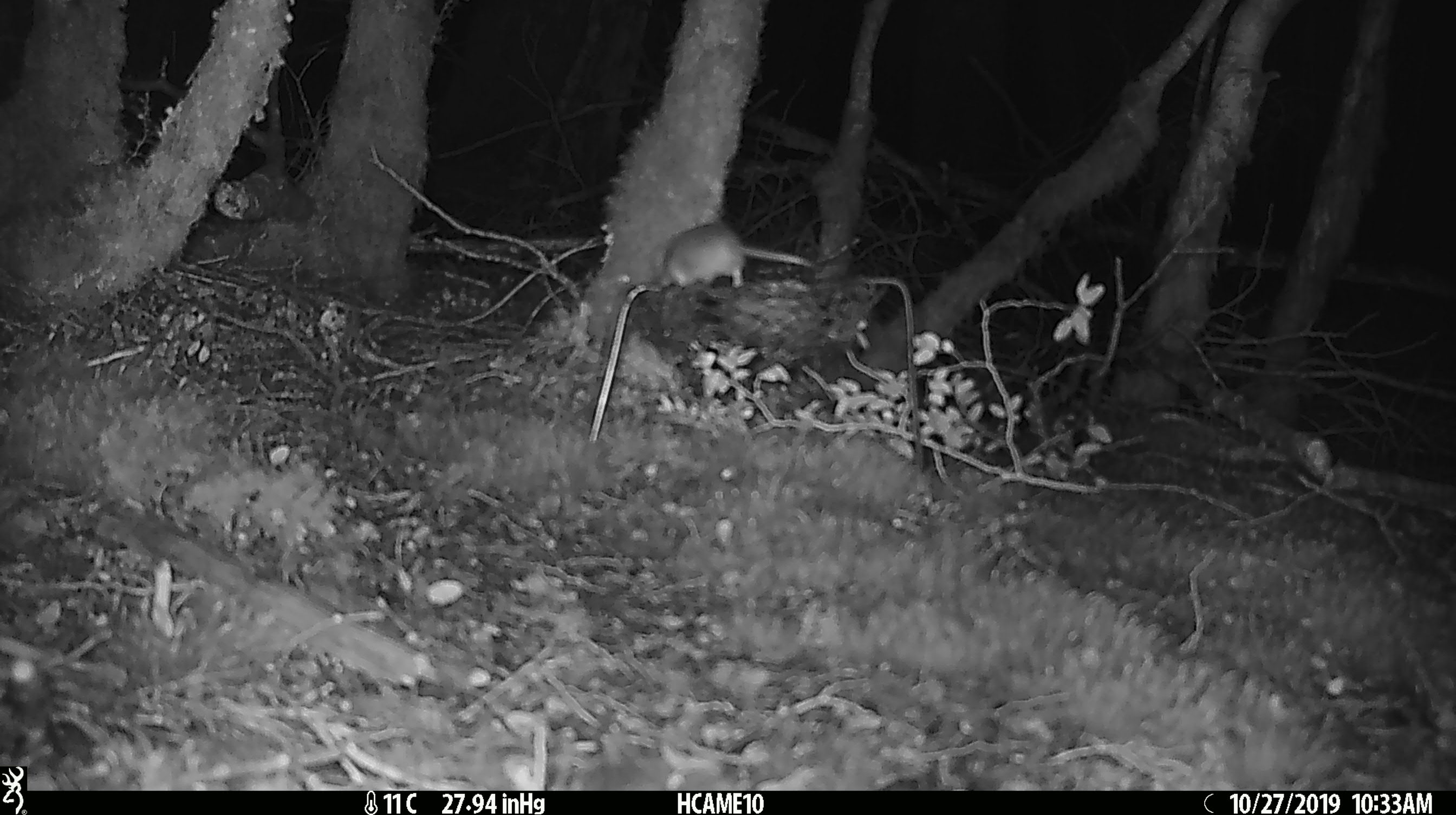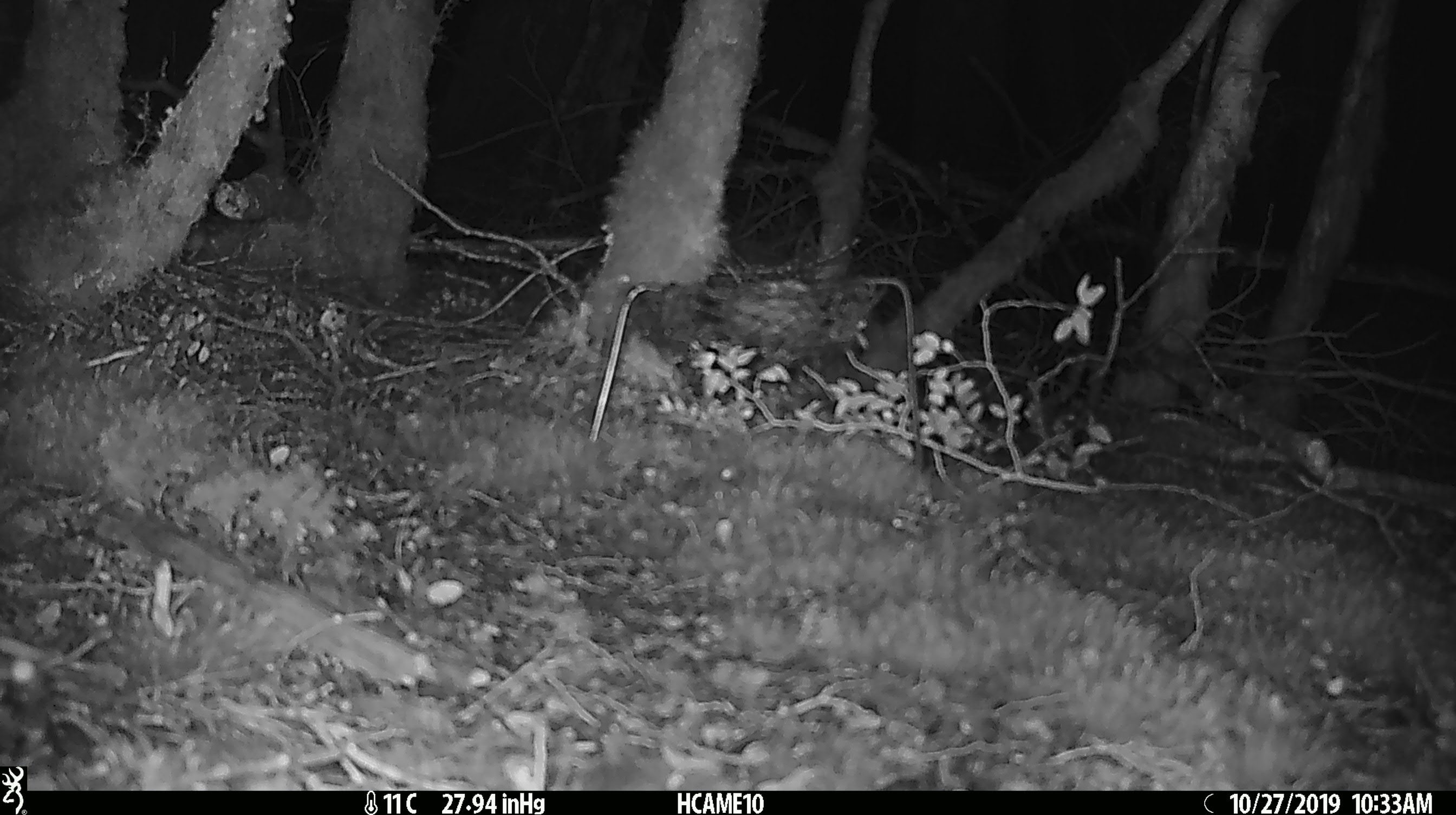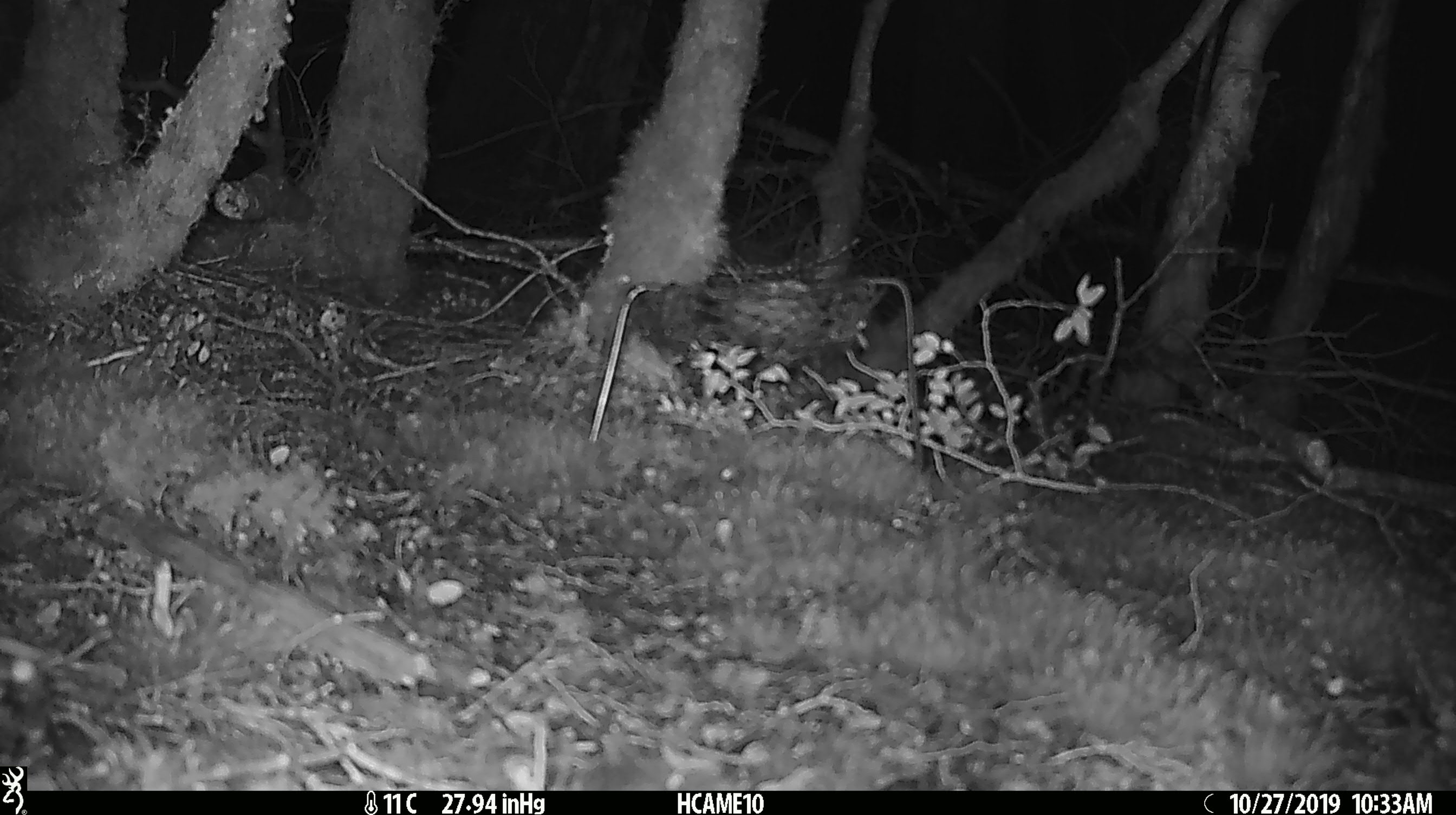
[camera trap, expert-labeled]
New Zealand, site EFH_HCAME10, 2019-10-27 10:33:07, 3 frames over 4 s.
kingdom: Animalia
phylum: Chordata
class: Mammalia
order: Rodentia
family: Muridae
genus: Mus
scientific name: Mus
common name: mouse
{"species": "mouse (Mus)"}